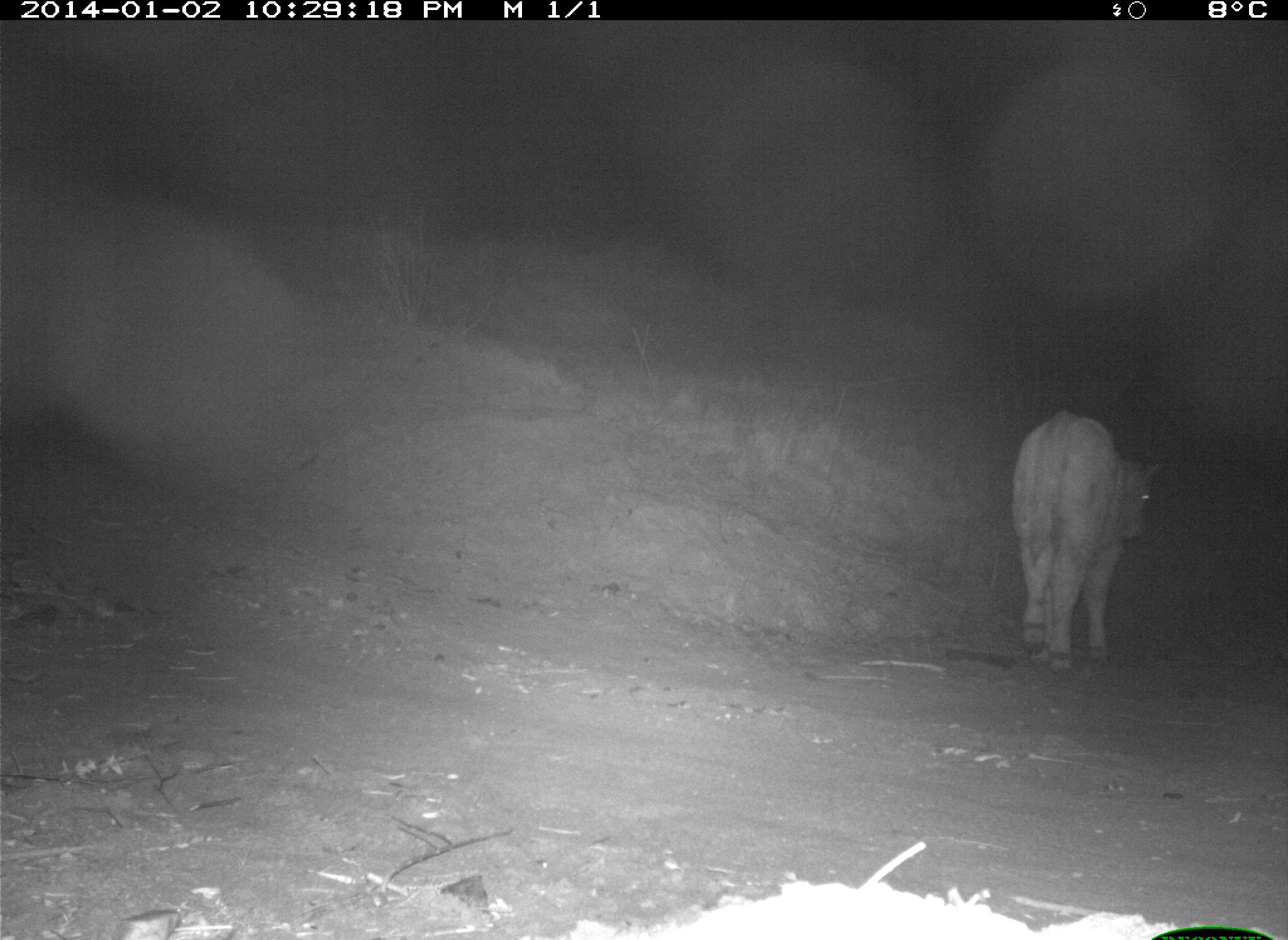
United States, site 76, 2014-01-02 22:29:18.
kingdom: Animalia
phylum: Chordata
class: Mammalia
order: Artiodactyla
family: Bovidae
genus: Bos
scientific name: Bos taurus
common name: cow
Cow (Bos taurus).